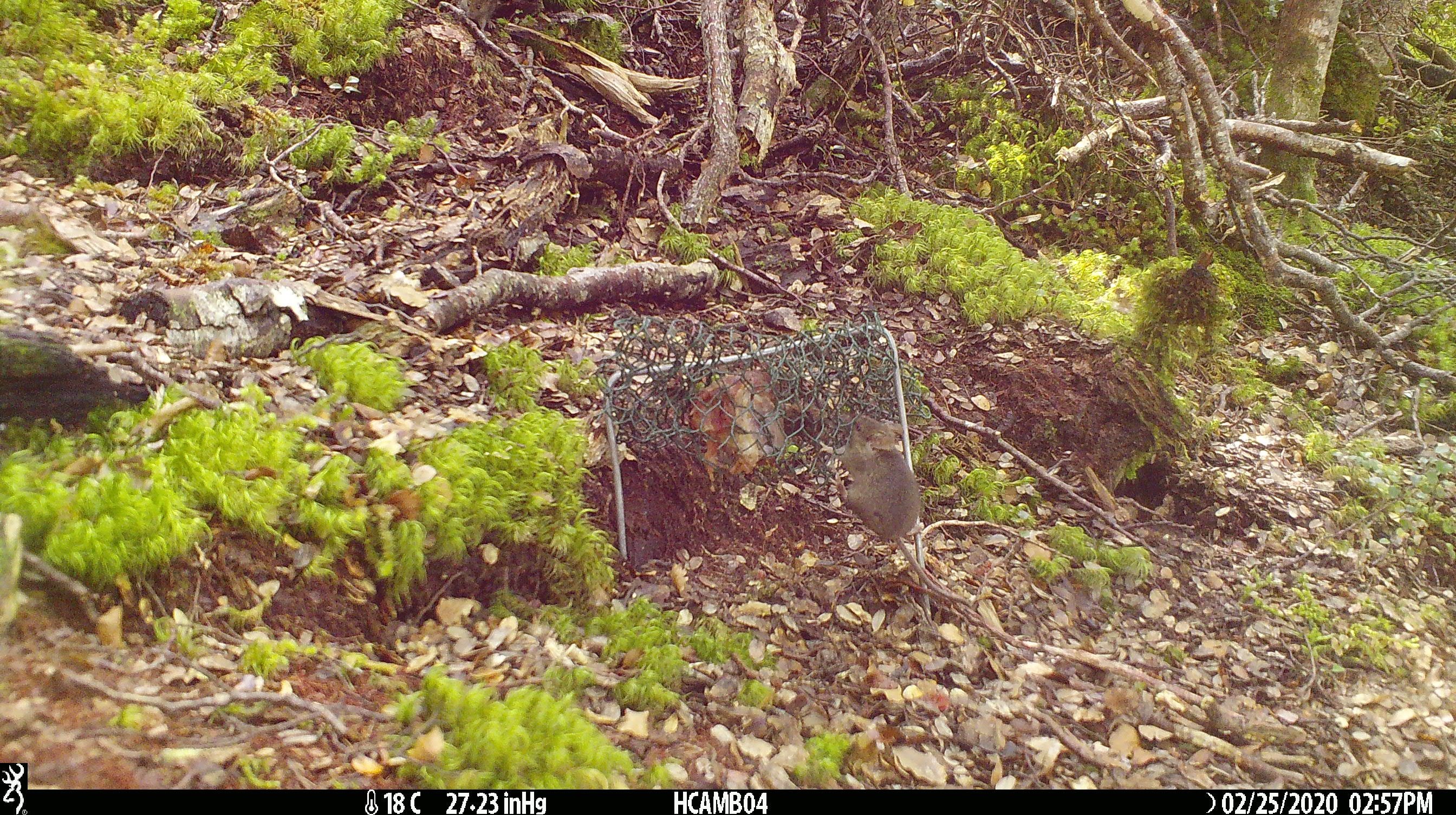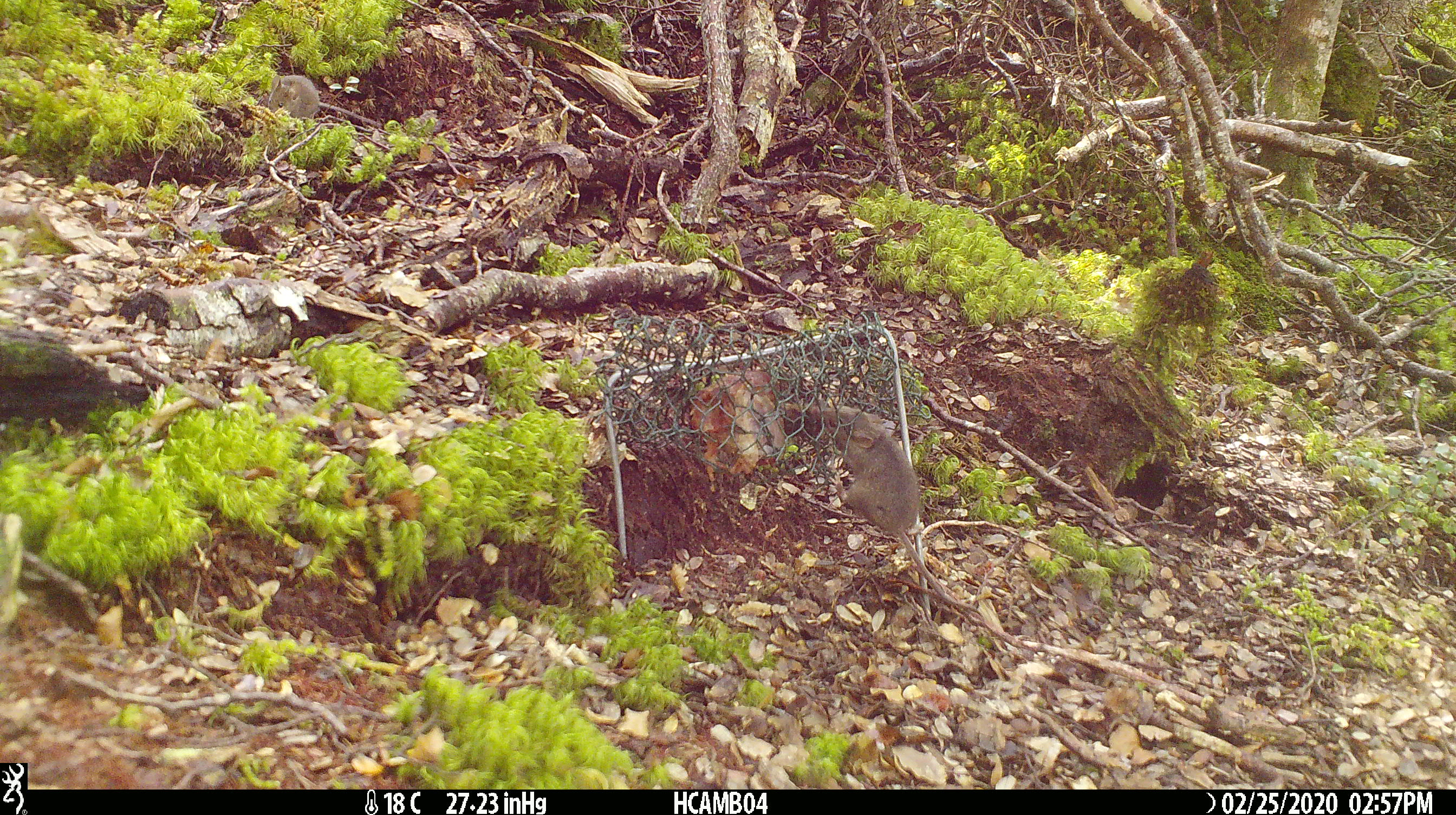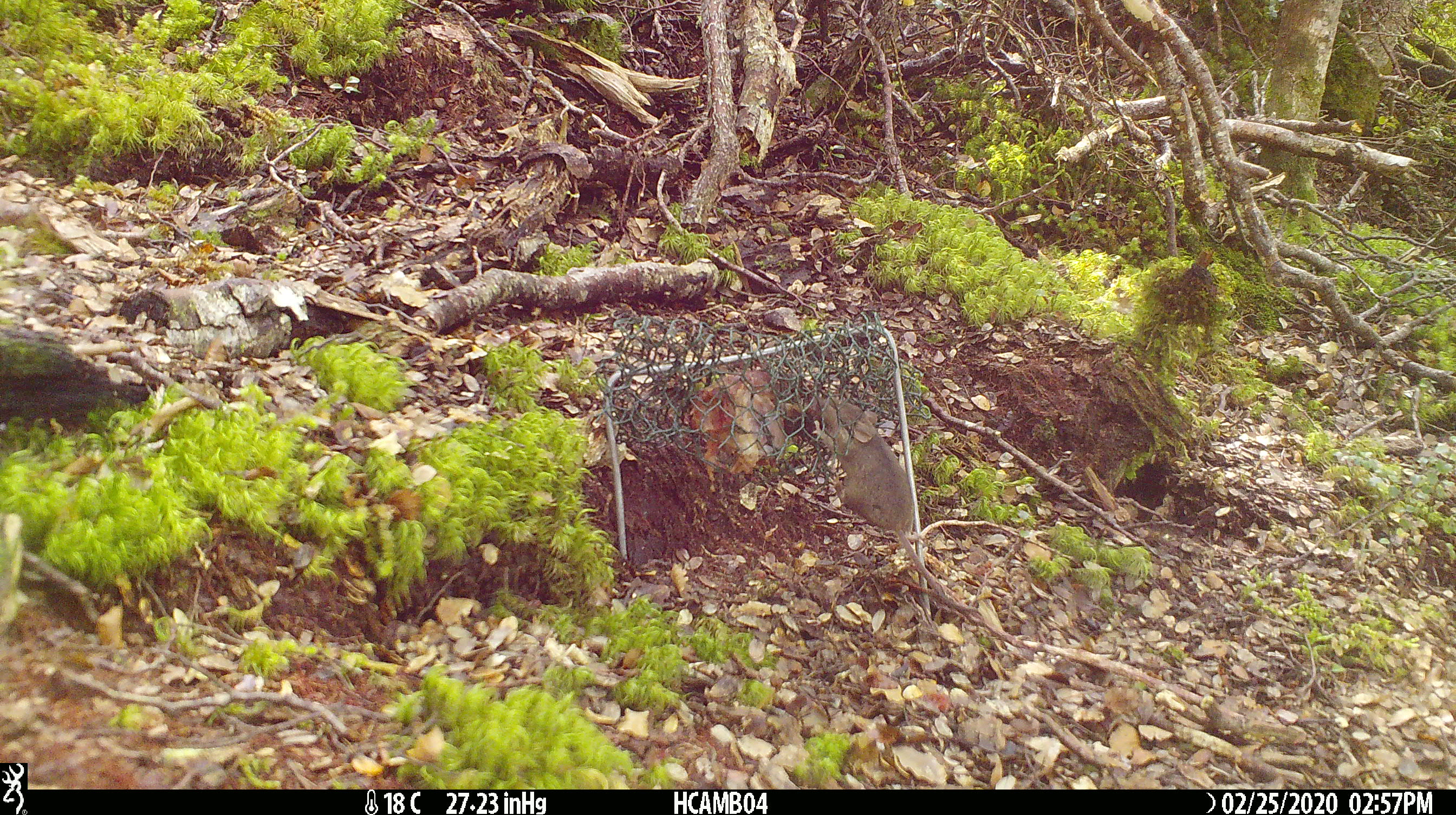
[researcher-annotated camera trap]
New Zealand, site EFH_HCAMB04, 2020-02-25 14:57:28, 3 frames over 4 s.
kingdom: Animalia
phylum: Chordata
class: Mammalia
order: Rodentia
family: Muridae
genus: Mus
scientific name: Mus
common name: mouse